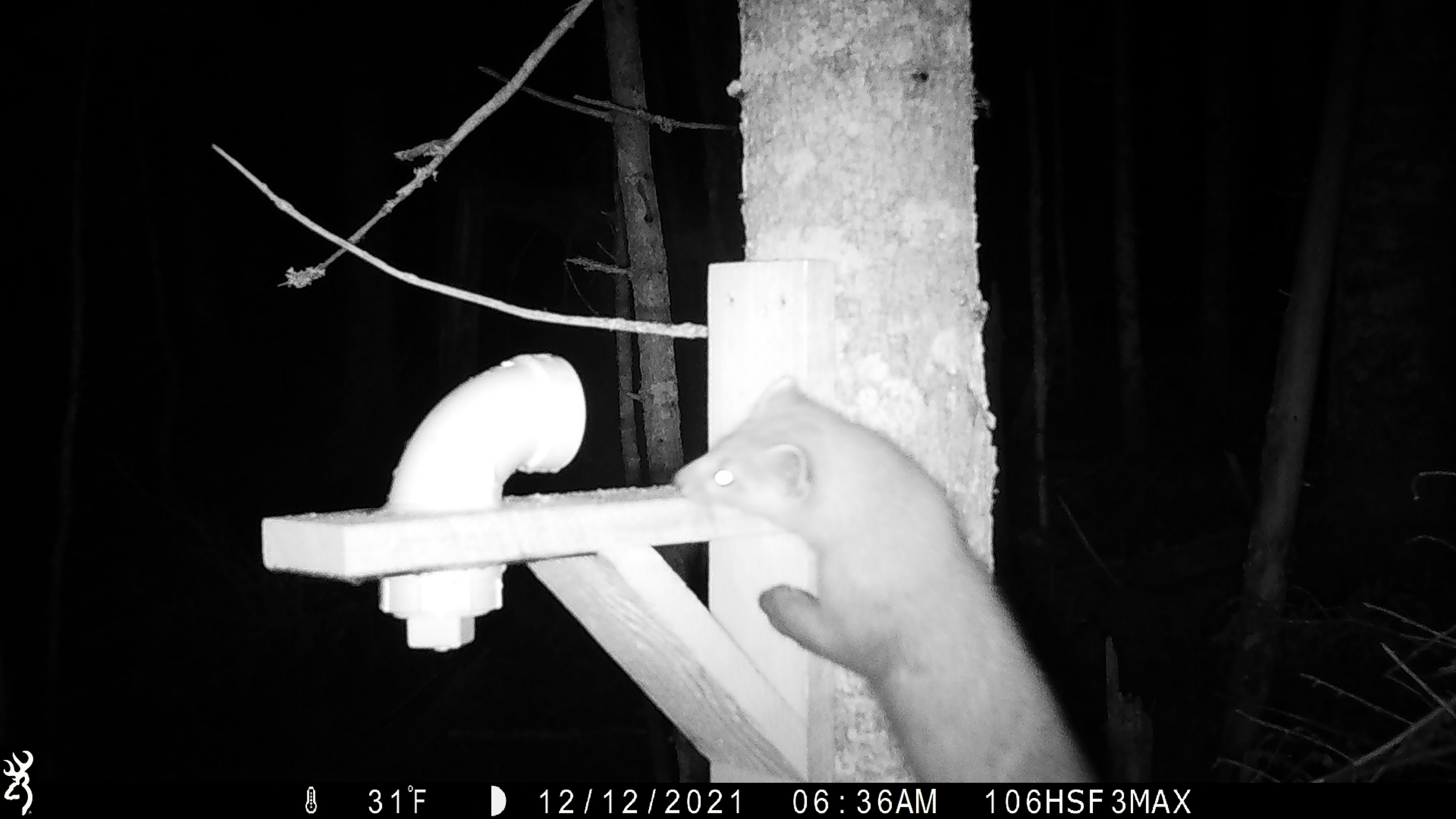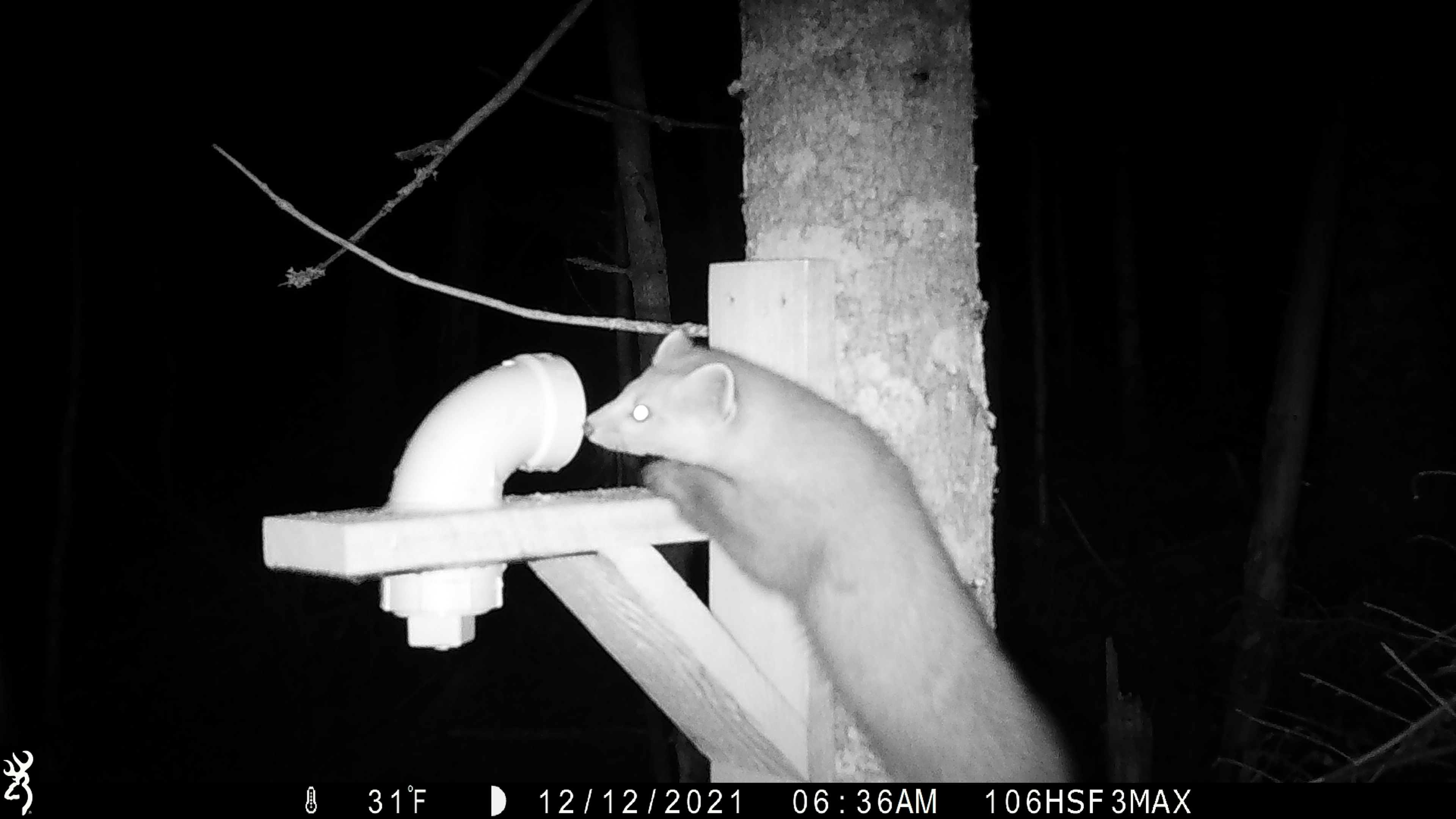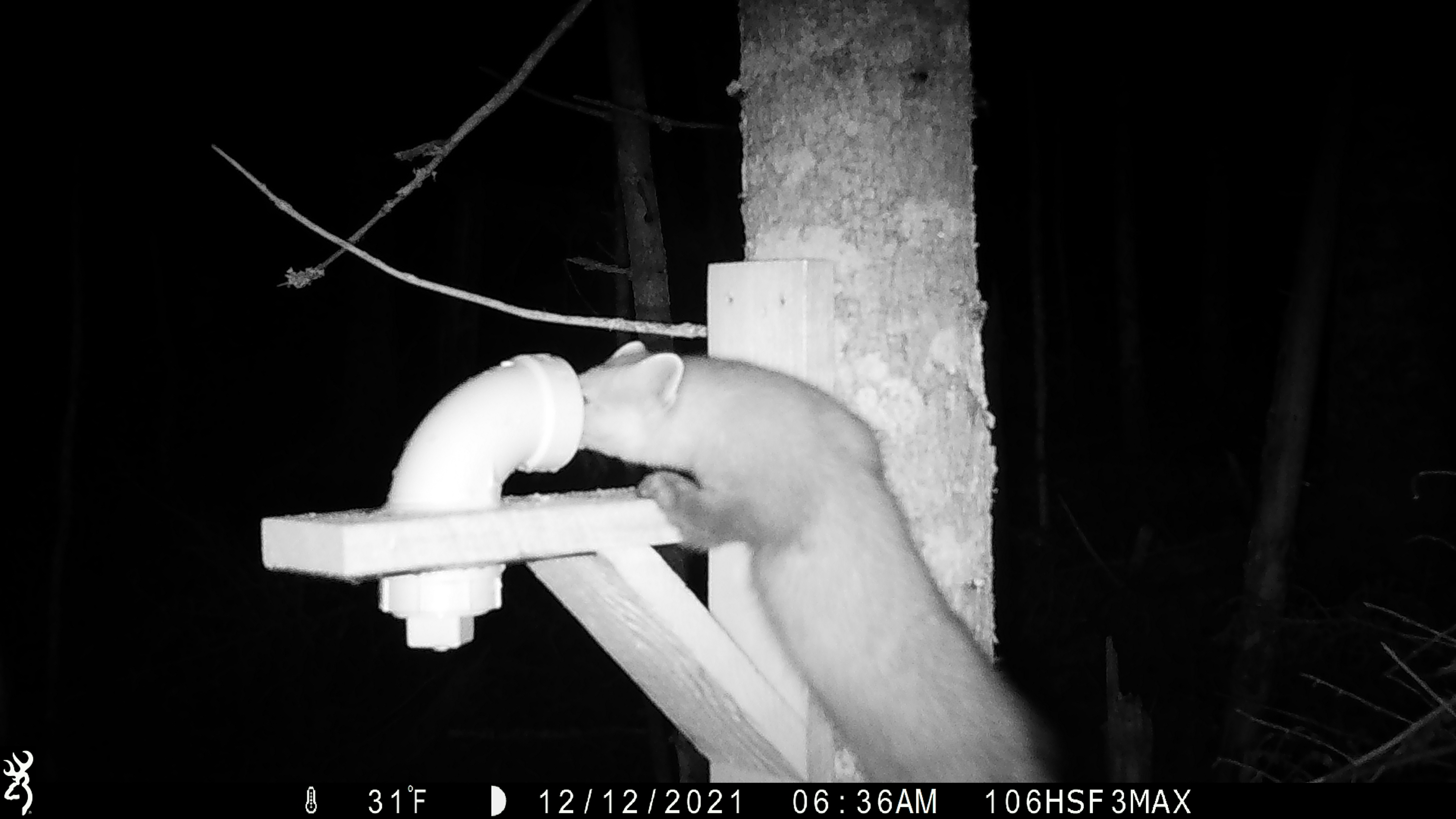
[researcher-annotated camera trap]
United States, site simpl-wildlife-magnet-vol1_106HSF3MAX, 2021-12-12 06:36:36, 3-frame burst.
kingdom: Animalia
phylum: Chordata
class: Mammalia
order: Carnivora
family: Mustelidae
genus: Martes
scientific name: Martes americana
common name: american marten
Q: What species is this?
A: American marten (Martes americana).